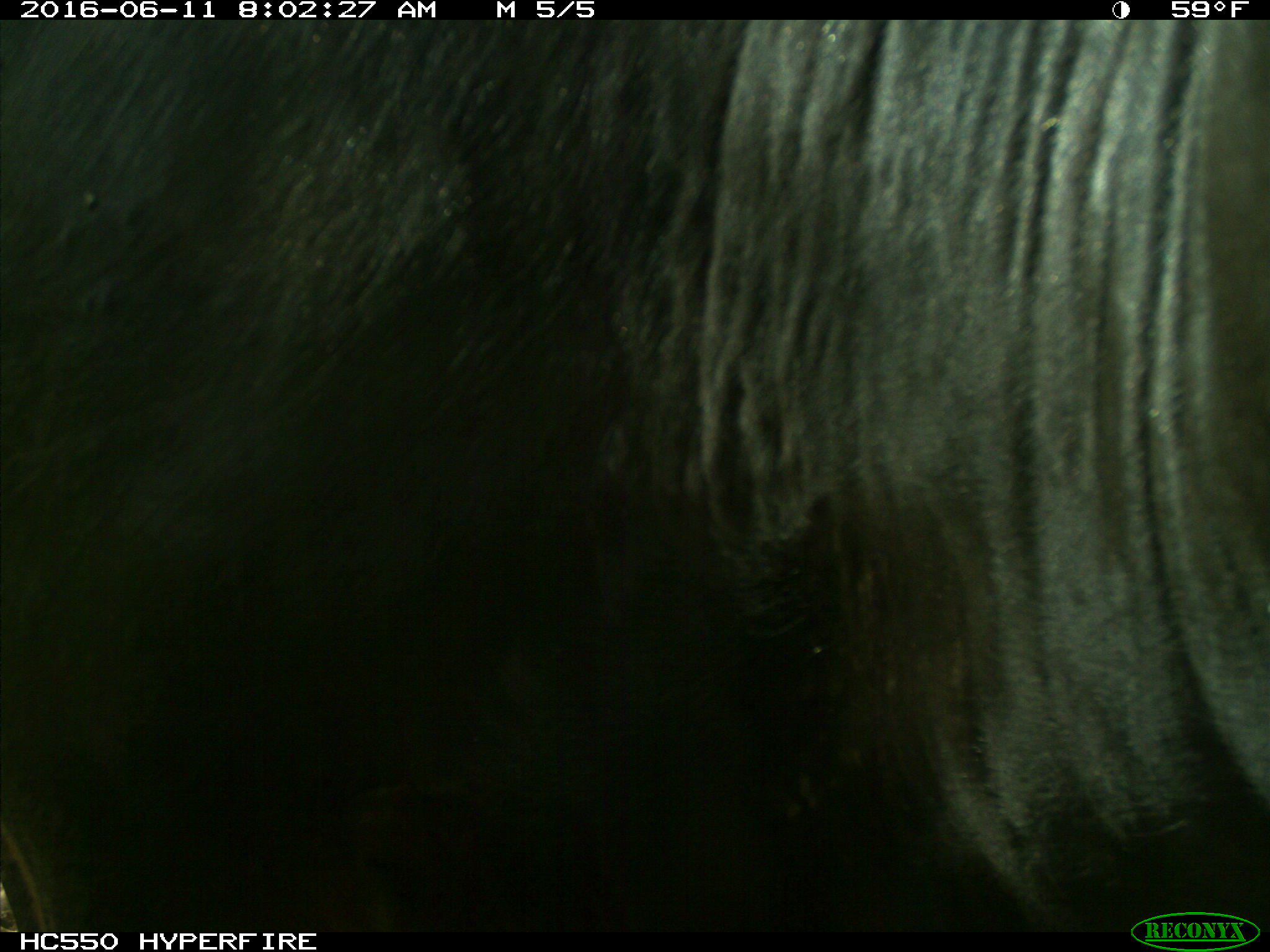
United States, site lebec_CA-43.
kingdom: Animalia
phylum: Chordata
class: Mammalia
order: Artiodactyla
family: Bovidae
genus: Bos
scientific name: Bos taurus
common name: domestic cow